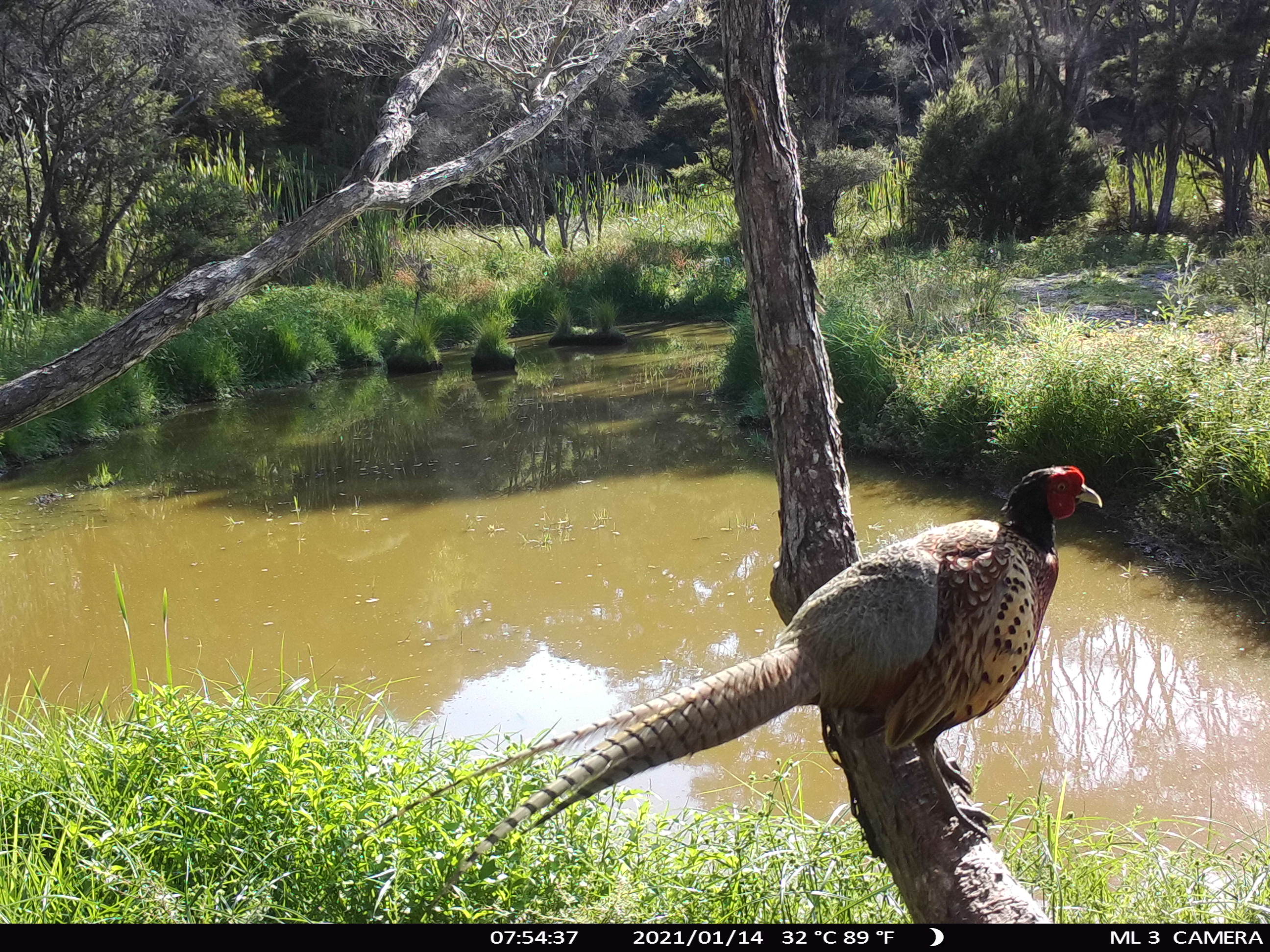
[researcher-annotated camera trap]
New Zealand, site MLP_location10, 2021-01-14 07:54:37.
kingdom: Animalia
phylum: Chordata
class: Aves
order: Galliformes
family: Phasianidae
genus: Phasianus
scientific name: Phasianus colchicus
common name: common pheasant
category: pheasant